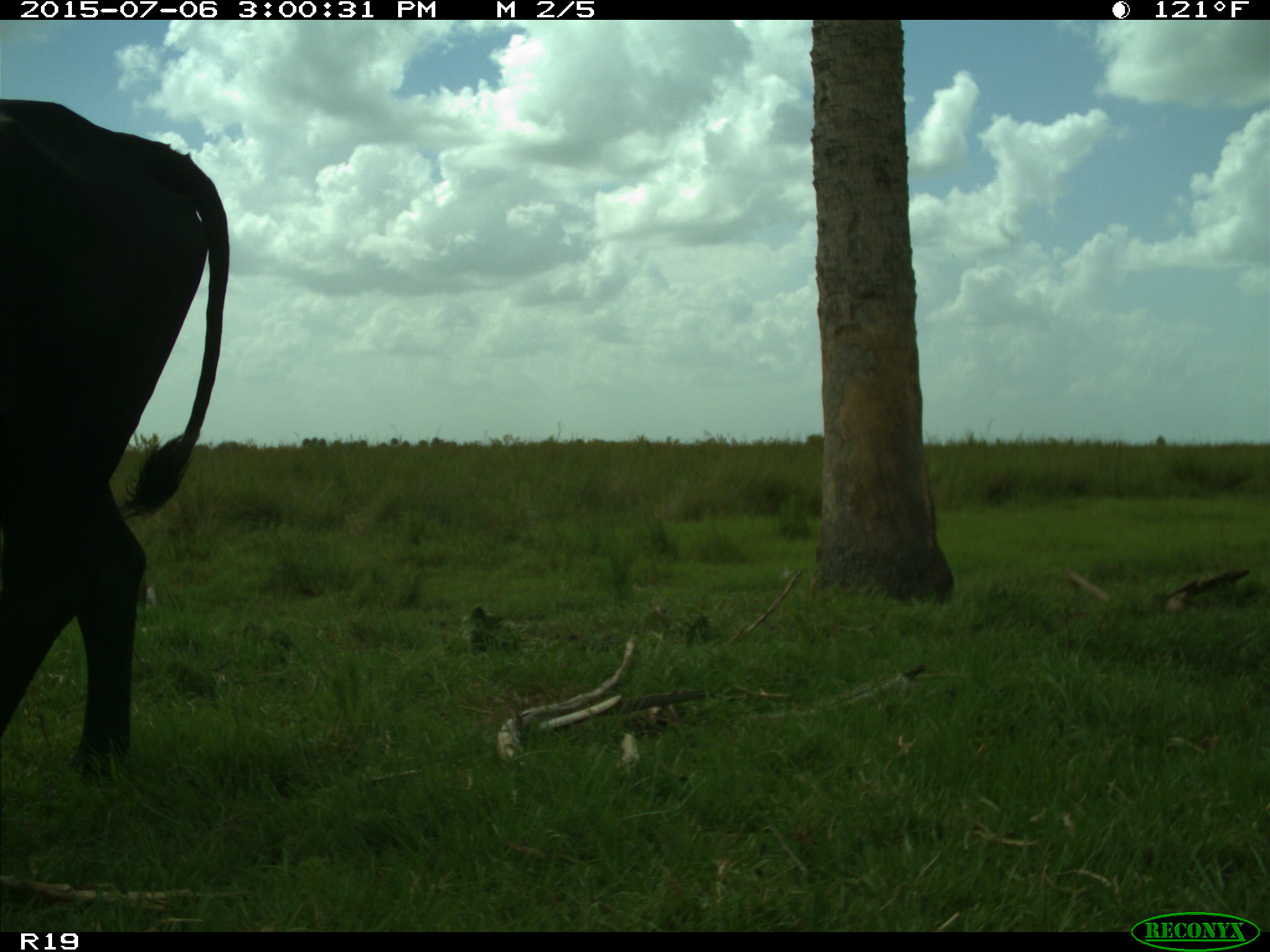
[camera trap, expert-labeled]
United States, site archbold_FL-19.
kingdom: Animalia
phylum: Chordata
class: Mammalia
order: Artiodactyla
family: Bovidae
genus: Bos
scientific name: Bos taurus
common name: domestic cow